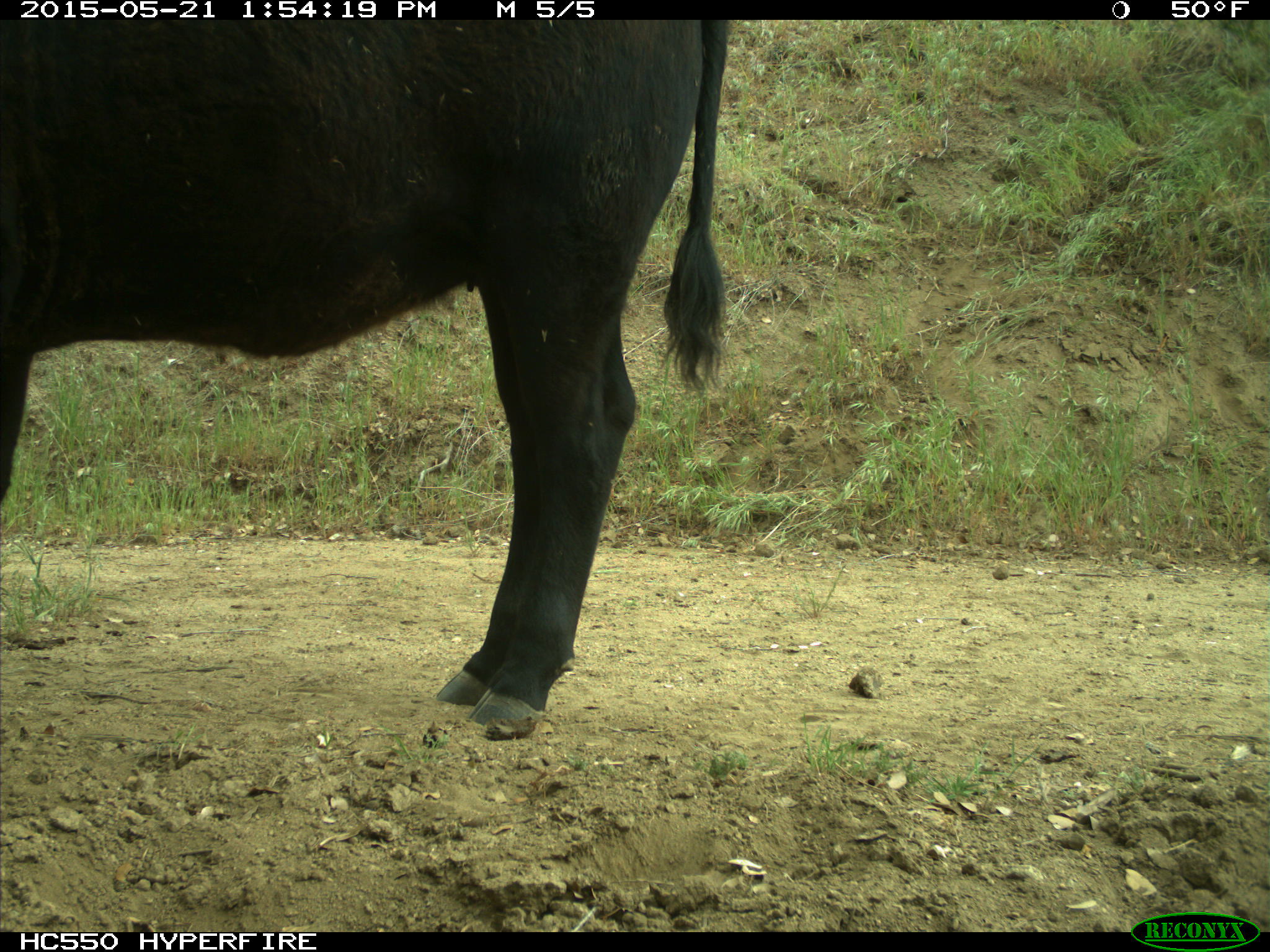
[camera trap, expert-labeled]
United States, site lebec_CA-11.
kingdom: Animalia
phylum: Chordata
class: Mammalia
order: Artiodactyla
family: Bovidae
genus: Bos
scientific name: Bos taurus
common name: domestic cow